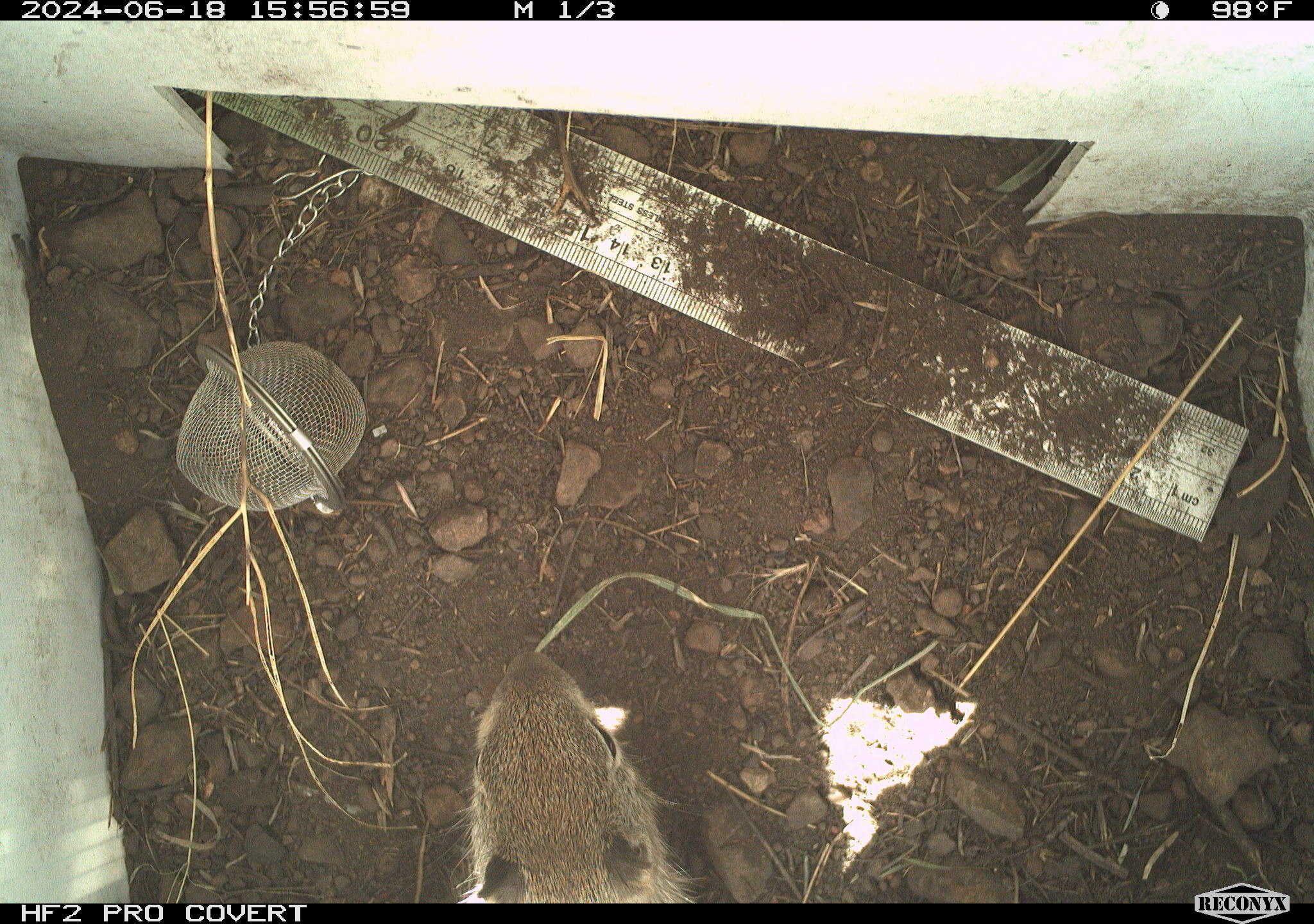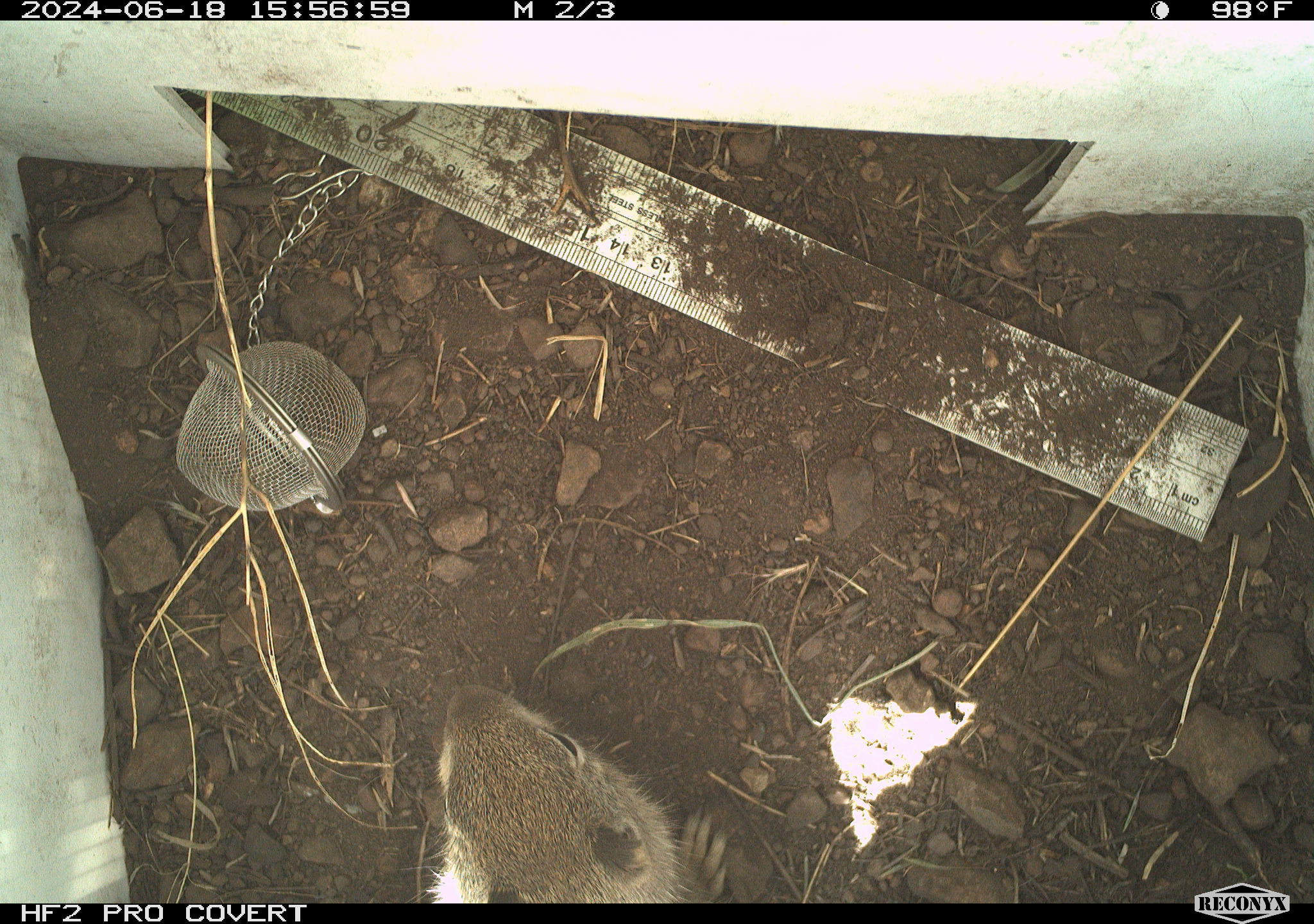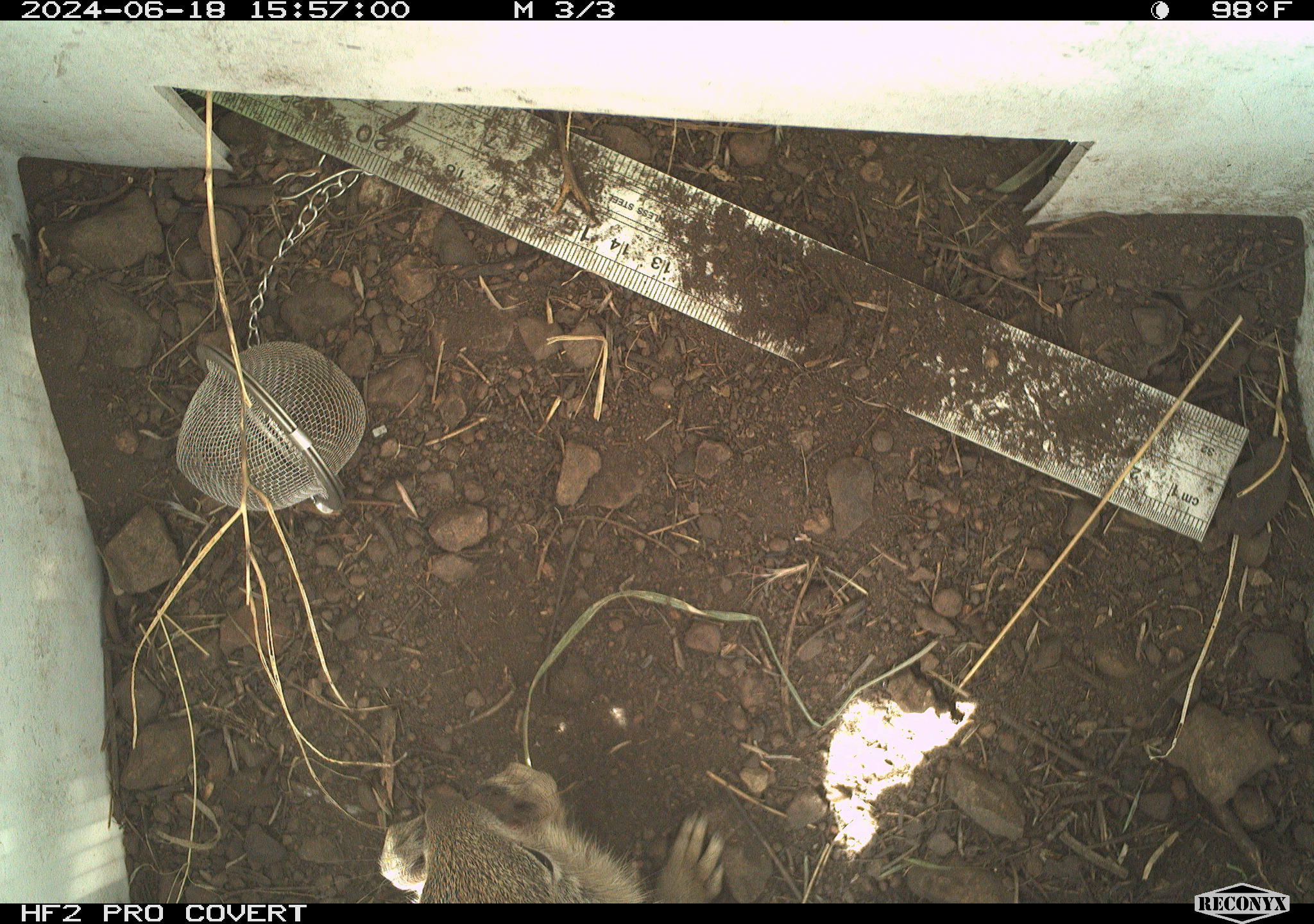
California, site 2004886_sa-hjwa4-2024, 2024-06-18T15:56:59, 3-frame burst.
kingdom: Animalia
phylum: Chordata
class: Mammalia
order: Rodentia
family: Sciuridae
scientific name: Sciuridae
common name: squirrels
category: sciuridae family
Sciuridae family (squirrels) (Sciuridae).